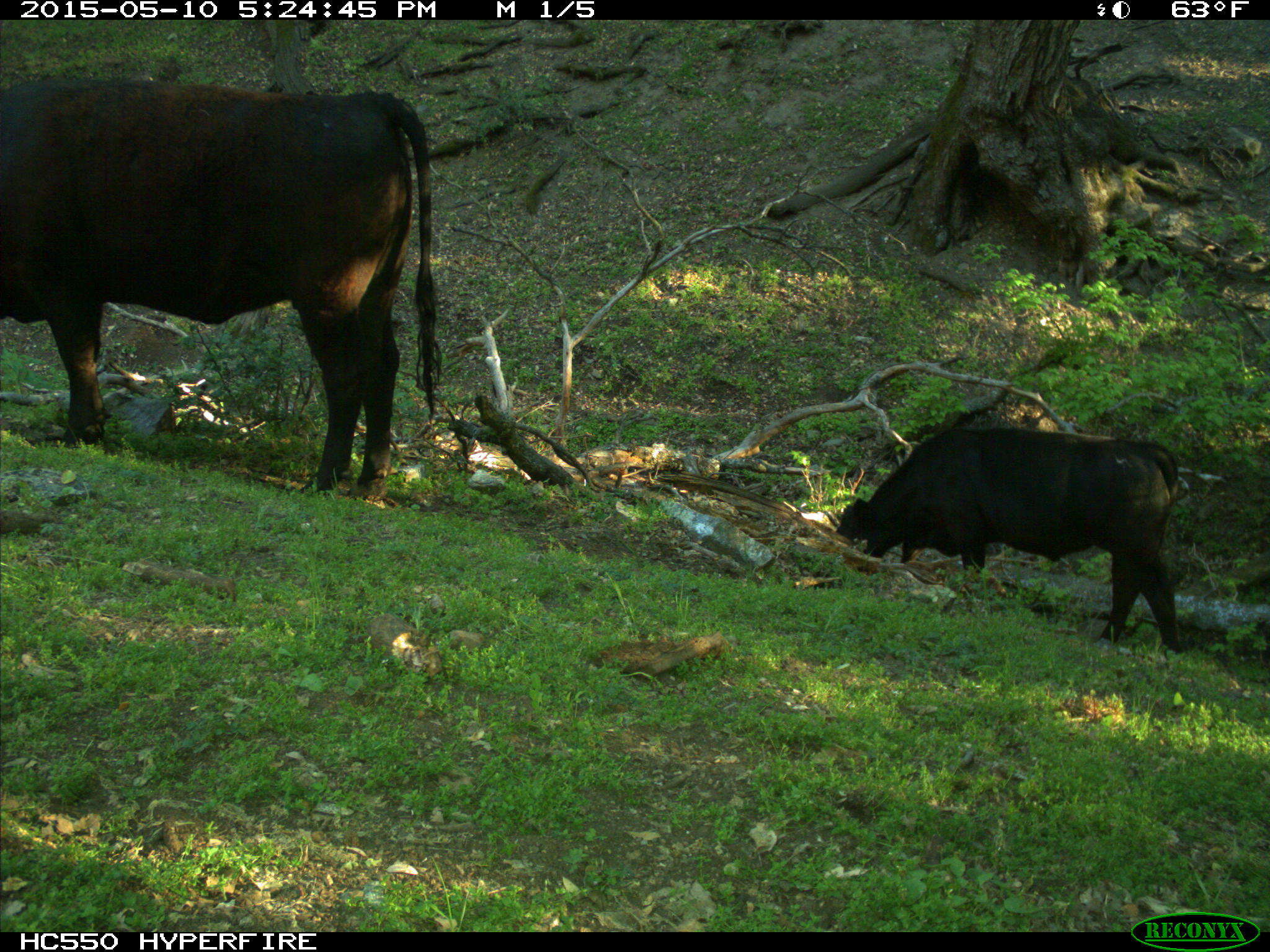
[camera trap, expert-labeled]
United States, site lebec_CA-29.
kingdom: Animalia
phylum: Chordata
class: Mammalia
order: Artiodactyla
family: Bovidae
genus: Bos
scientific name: Bos taurus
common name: domestic cow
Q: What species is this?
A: Bos taurus (domestic cow).